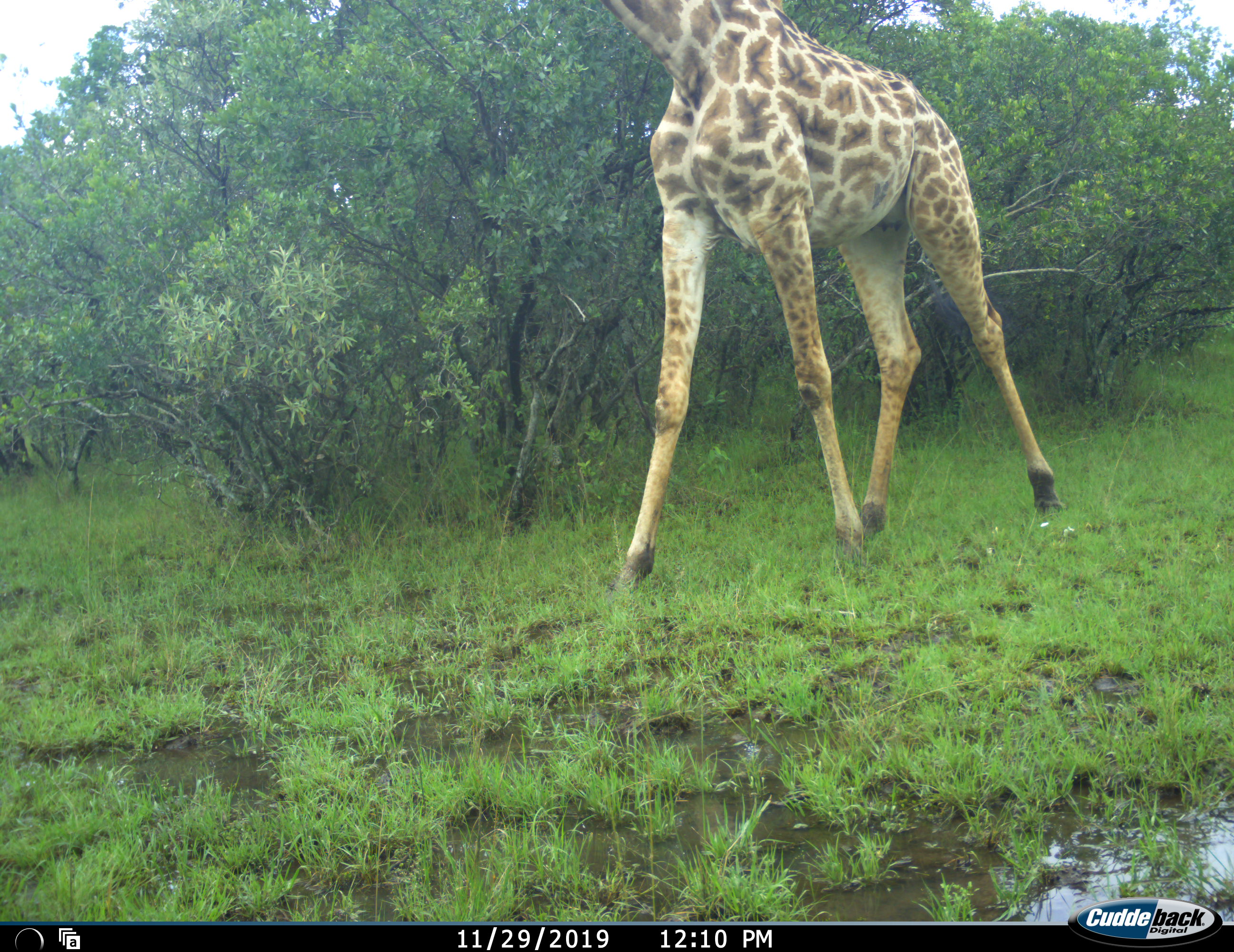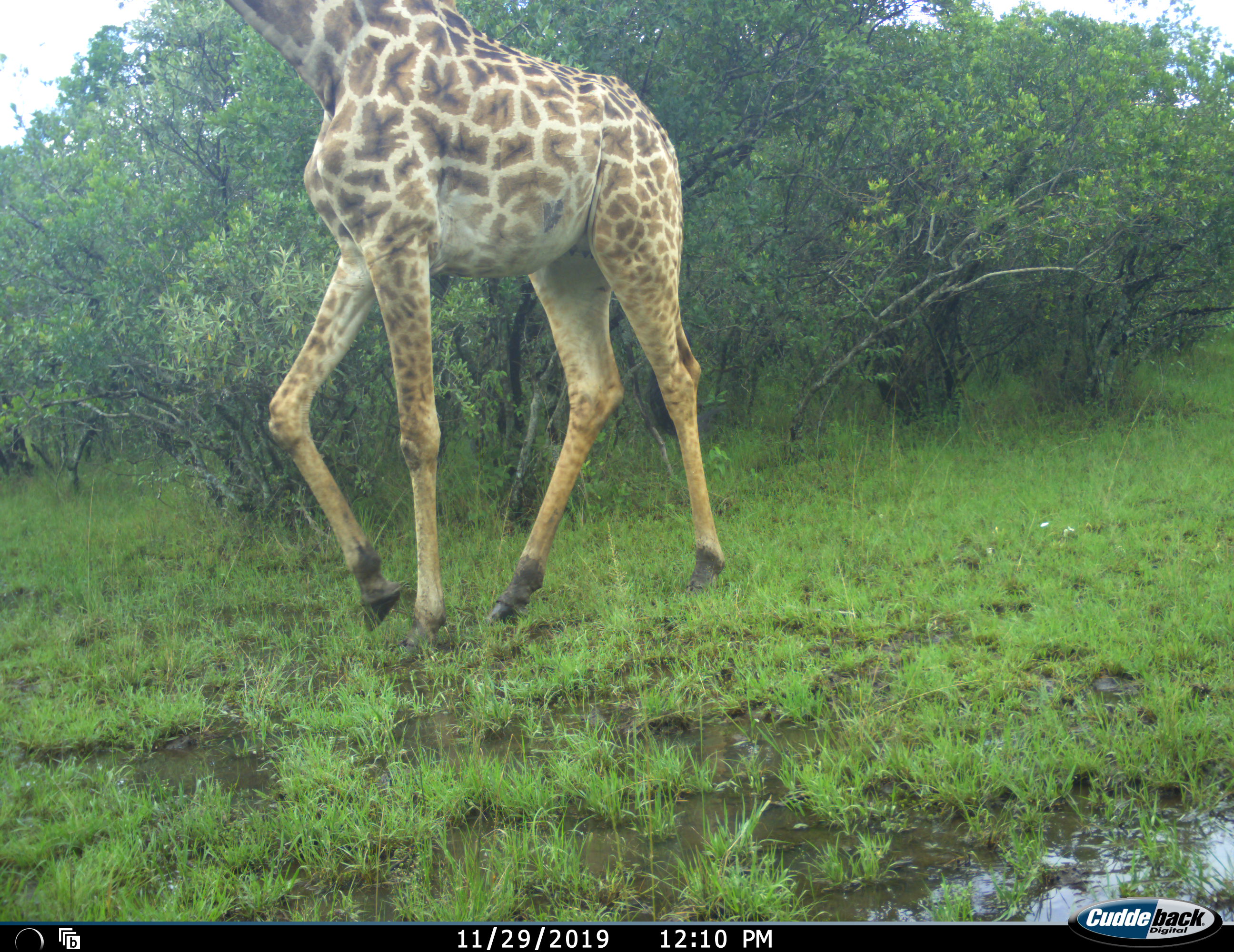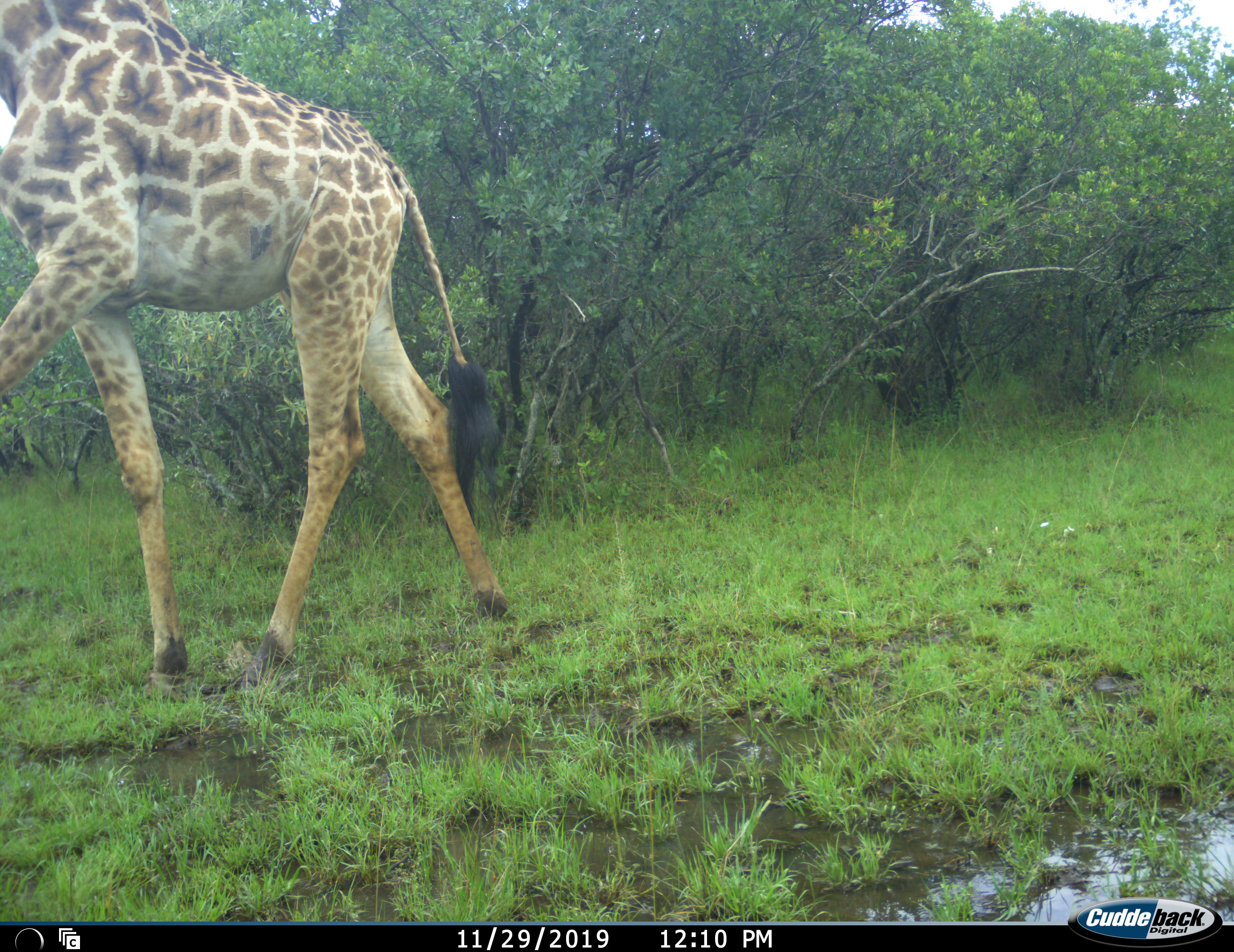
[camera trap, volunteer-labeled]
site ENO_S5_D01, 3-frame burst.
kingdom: Animalia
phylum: Chordata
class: Mammalia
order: Artiodactyla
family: Giraffidae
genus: Giraffa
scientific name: Giraffa camelopardalis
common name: giraffe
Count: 1.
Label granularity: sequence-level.